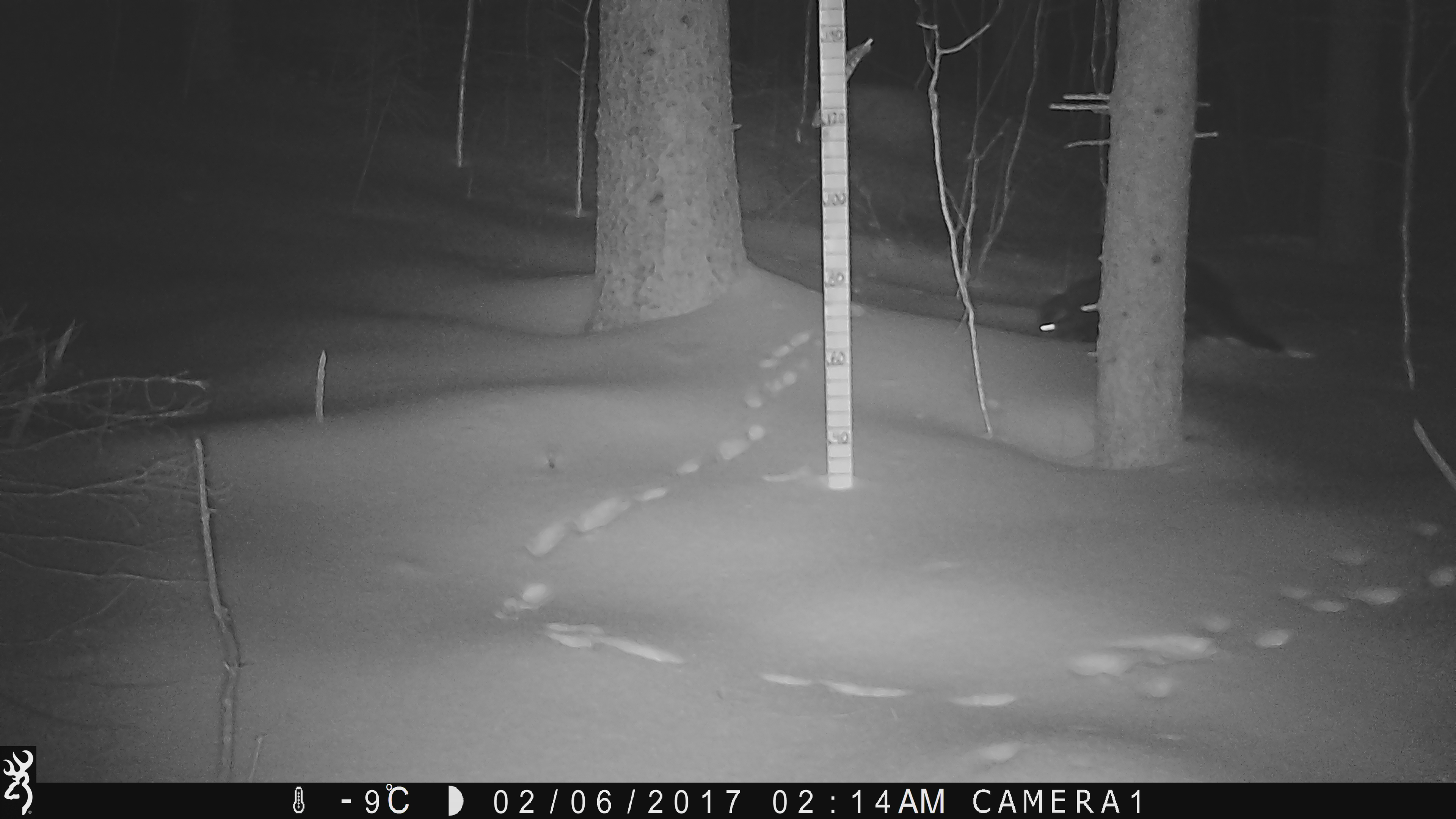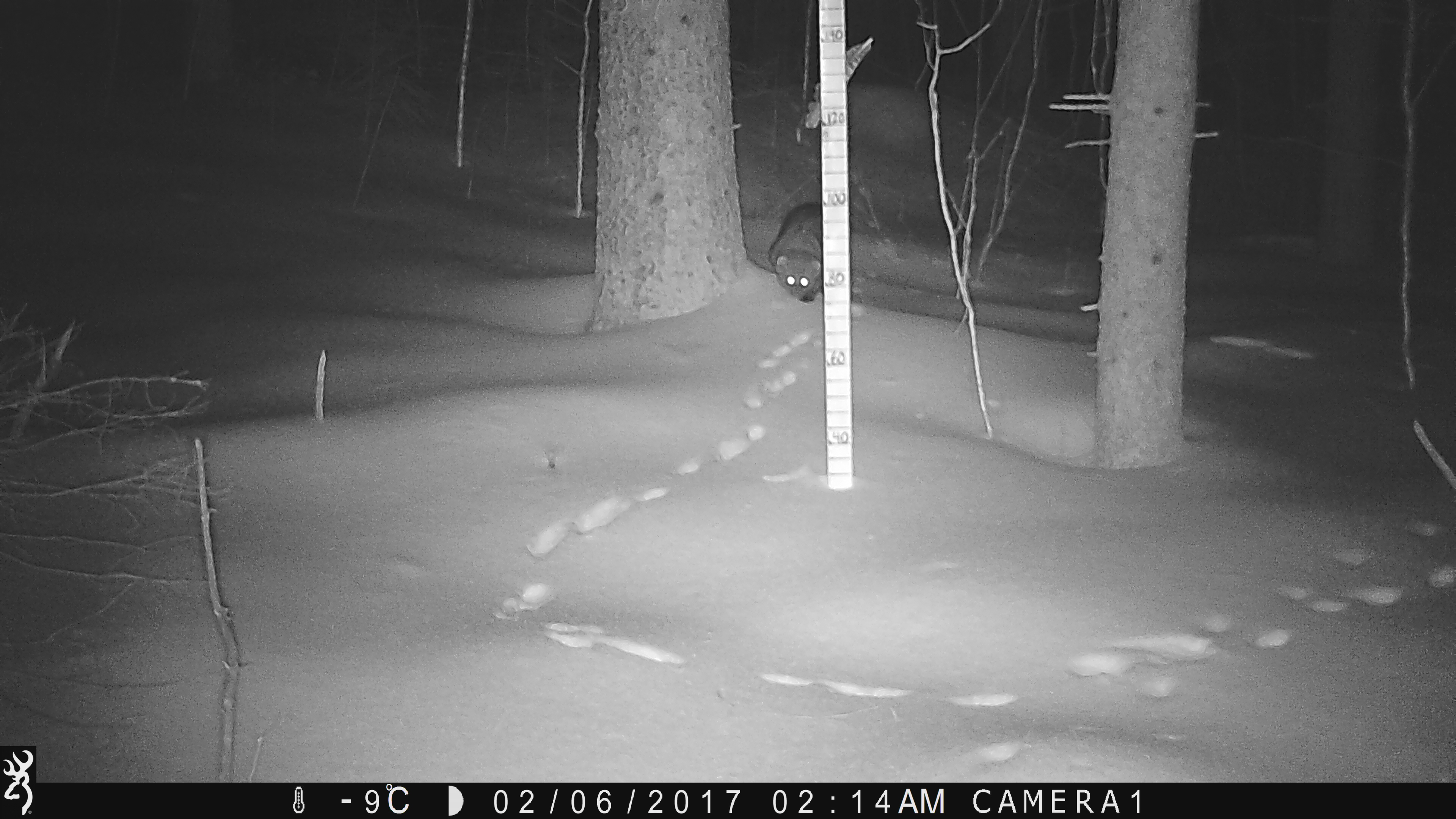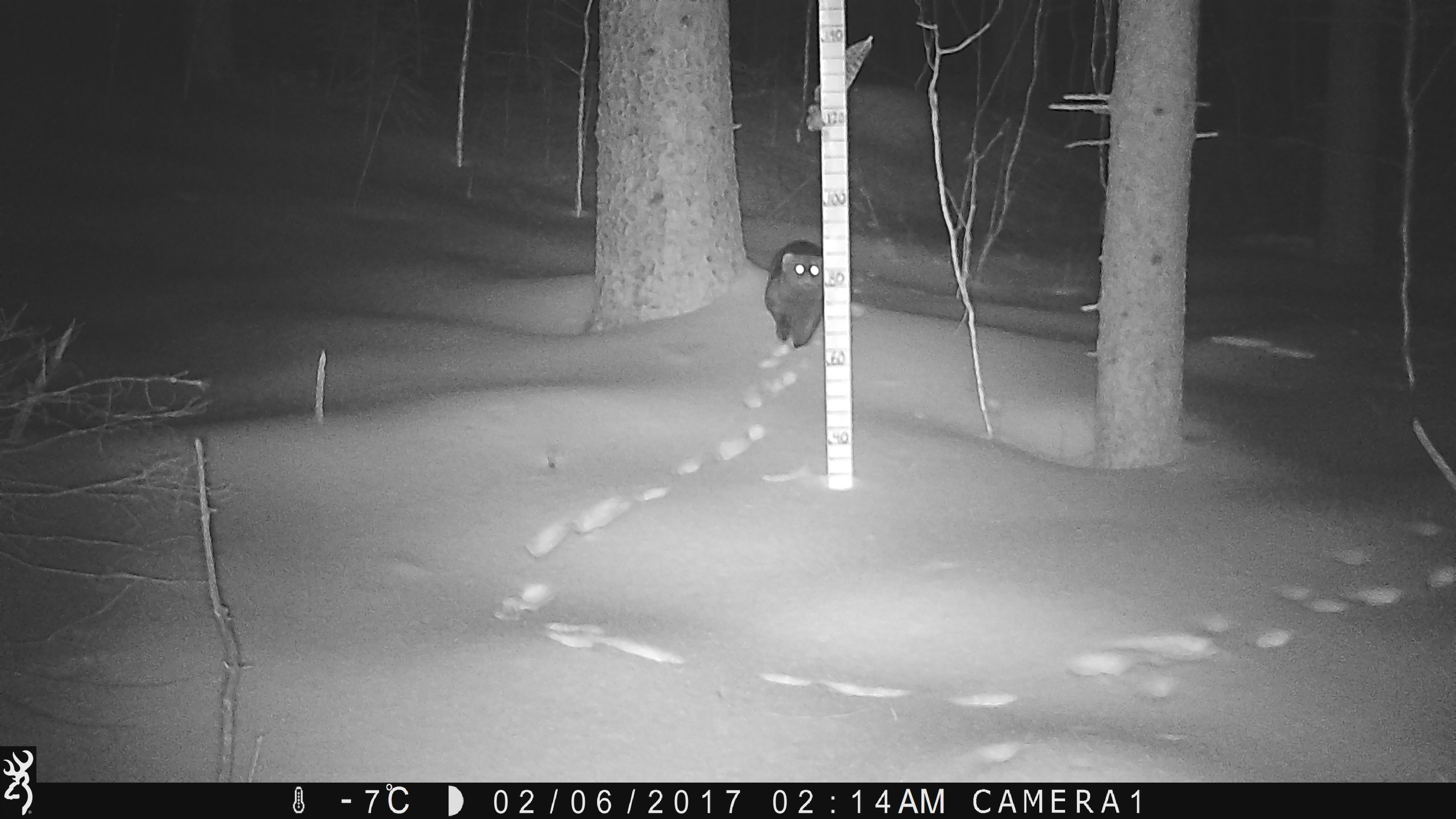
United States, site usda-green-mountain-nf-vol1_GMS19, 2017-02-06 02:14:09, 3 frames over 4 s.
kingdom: Animalia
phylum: Chordata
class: Mammalia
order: Carnivora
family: Mustelidae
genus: Pekania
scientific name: Pekania pennanti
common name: fisher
Fisher (Pekania pennanti).